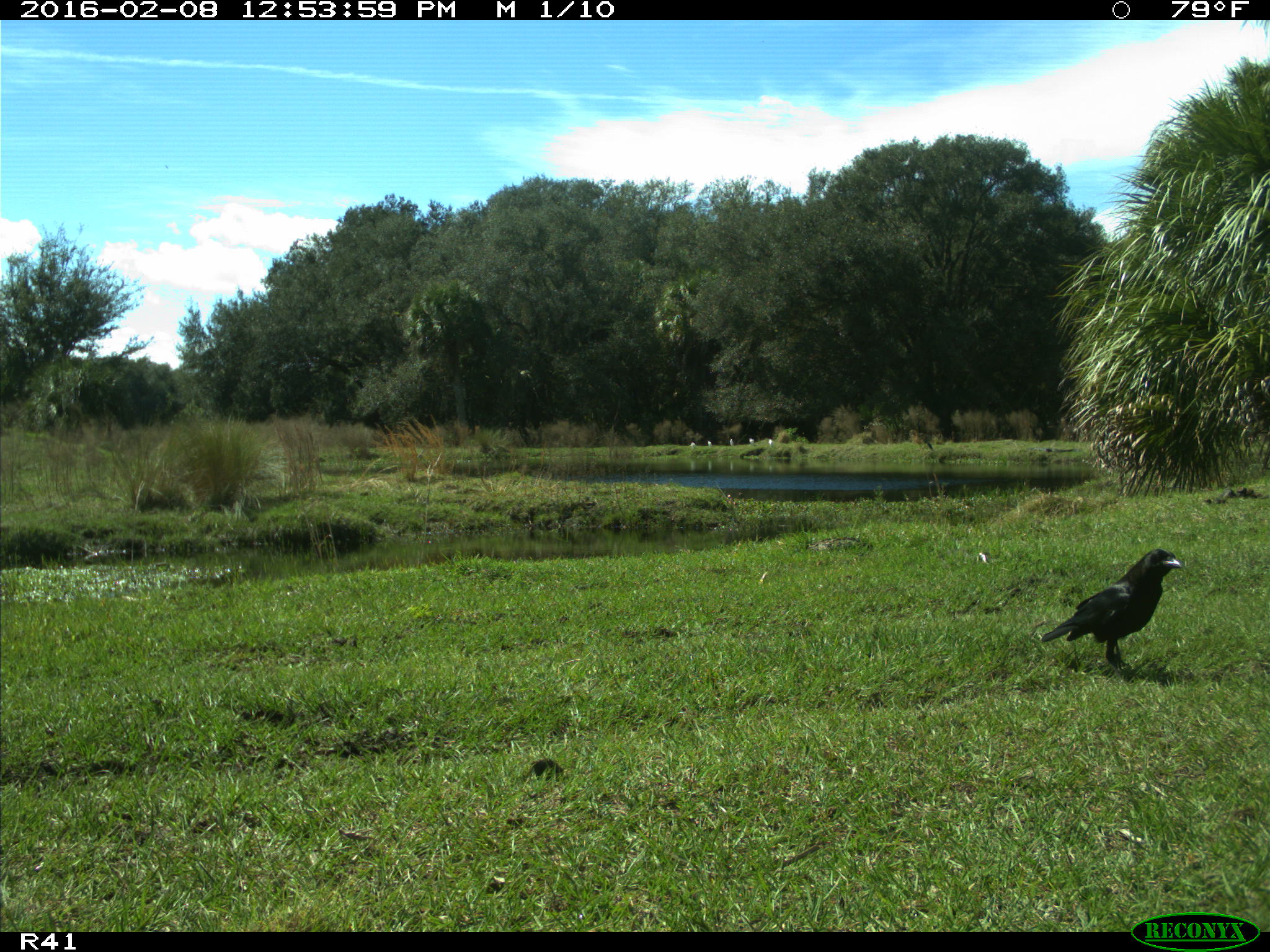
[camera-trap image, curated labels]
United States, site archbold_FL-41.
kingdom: Animalia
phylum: Chordata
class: Aves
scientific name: Aves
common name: birds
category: unidentified bird